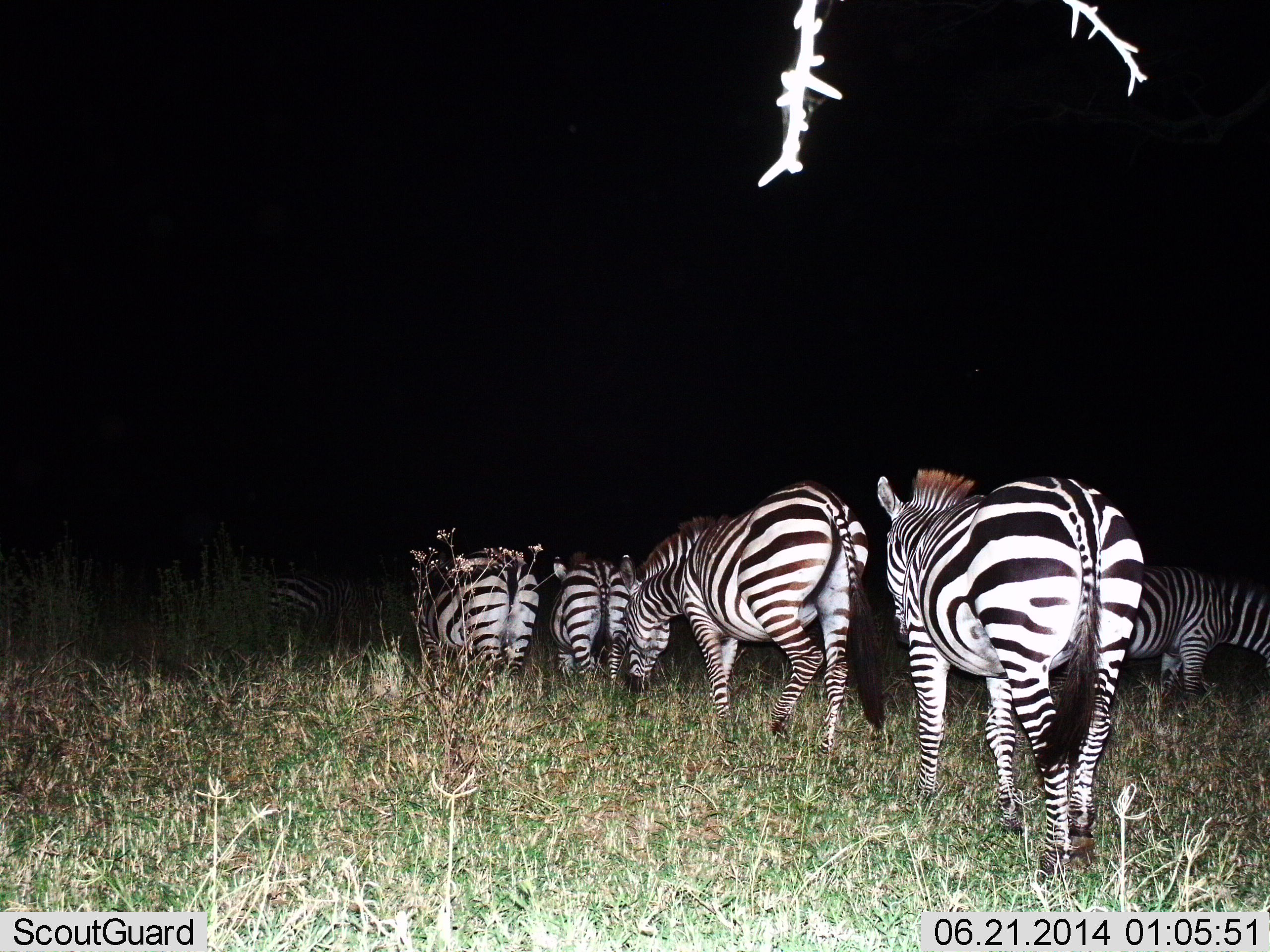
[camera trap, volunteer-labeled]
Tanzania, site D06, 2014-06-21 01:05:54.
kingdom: Animalia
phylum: Chordata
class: Mammalia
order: Perissodactyla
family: Equidae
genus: Equus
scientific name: Equus quagga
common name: plains zebra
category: zebra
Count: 6.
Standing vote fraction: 0%.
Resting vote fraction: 0%.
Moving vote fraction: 100%.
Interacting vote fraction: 0%.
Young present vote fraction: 0%.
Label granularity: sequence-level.